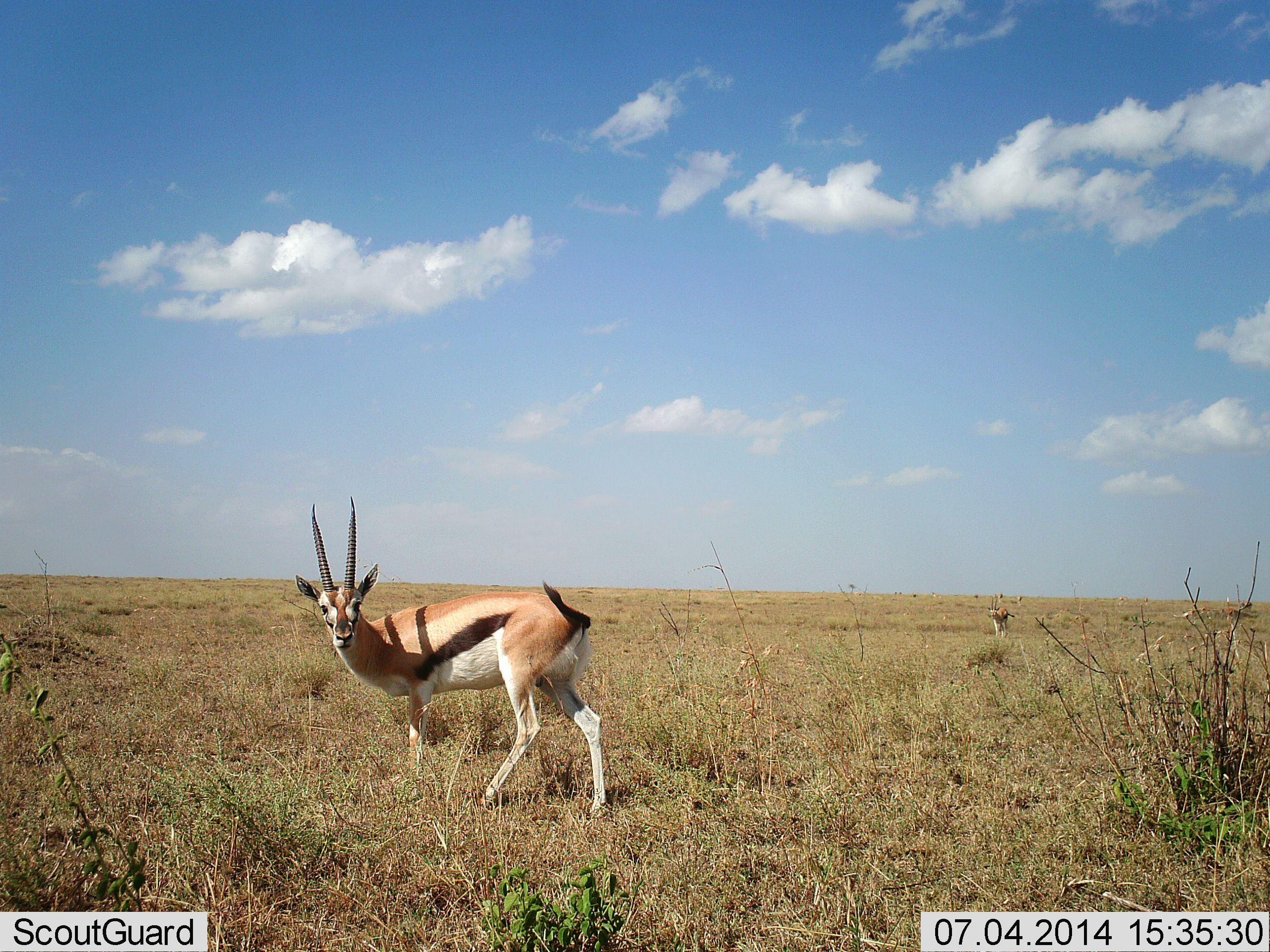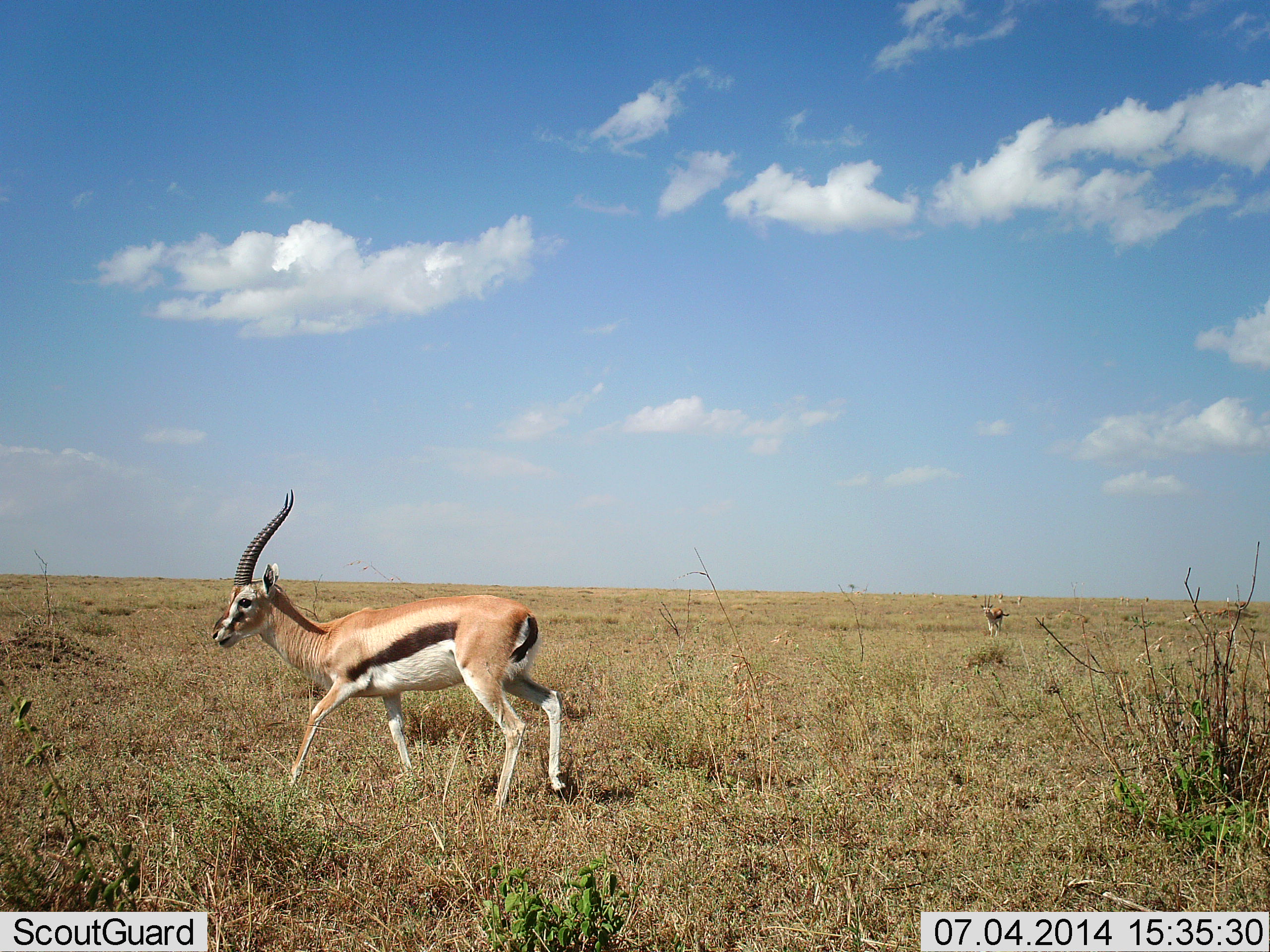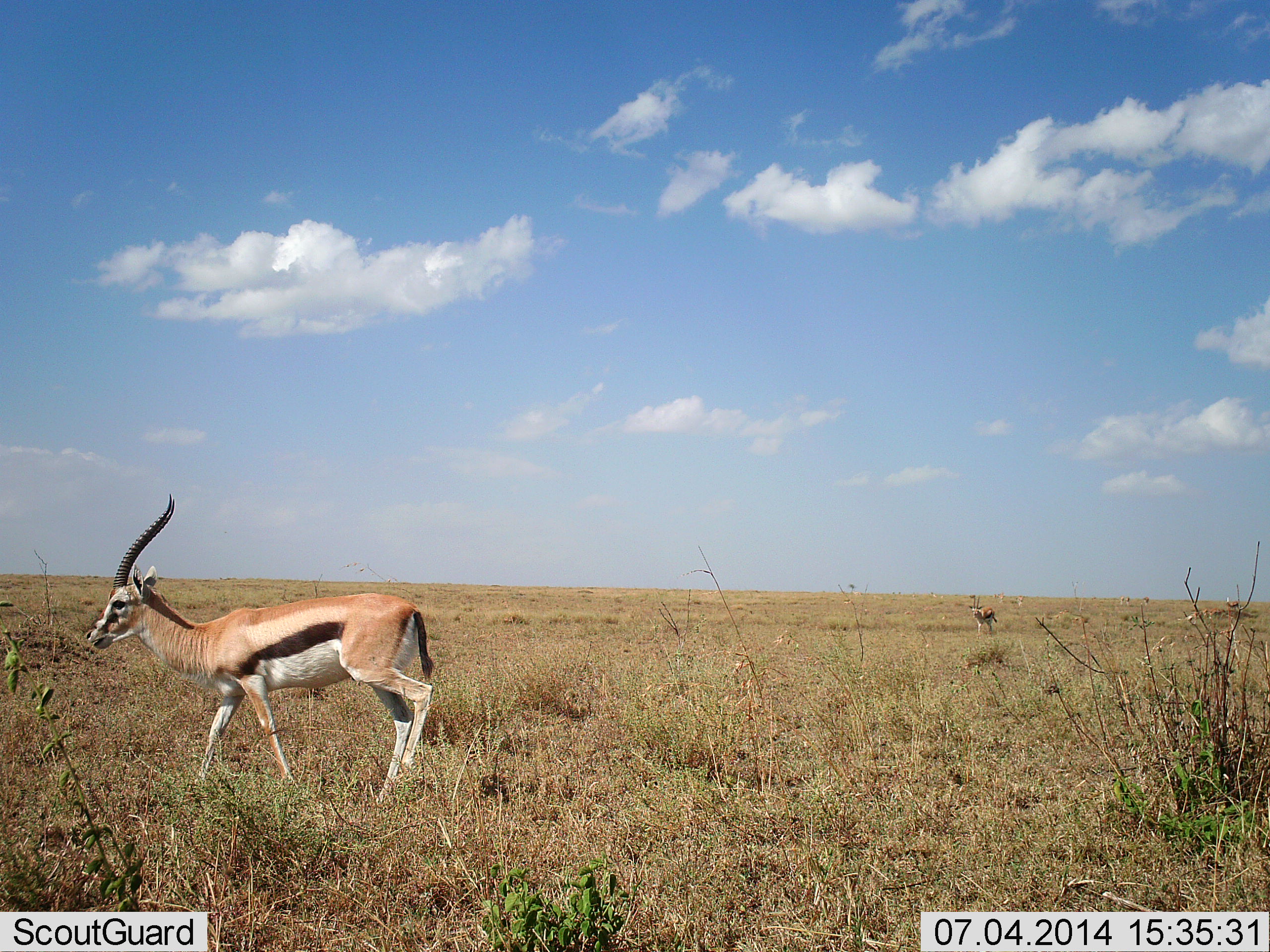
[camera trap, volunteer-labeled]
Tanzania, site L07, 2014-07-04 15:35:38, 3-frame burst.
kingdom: Animalia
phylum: Chordata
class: Mammalia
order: Artiodactyla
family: Bovidae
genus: Eudorcas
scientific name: Eudorcas thomsonii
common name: thomson's gazelle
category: gazellethomsons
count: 3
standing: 10%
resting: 0%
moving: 90%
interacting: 0%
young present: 0%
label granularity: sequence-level